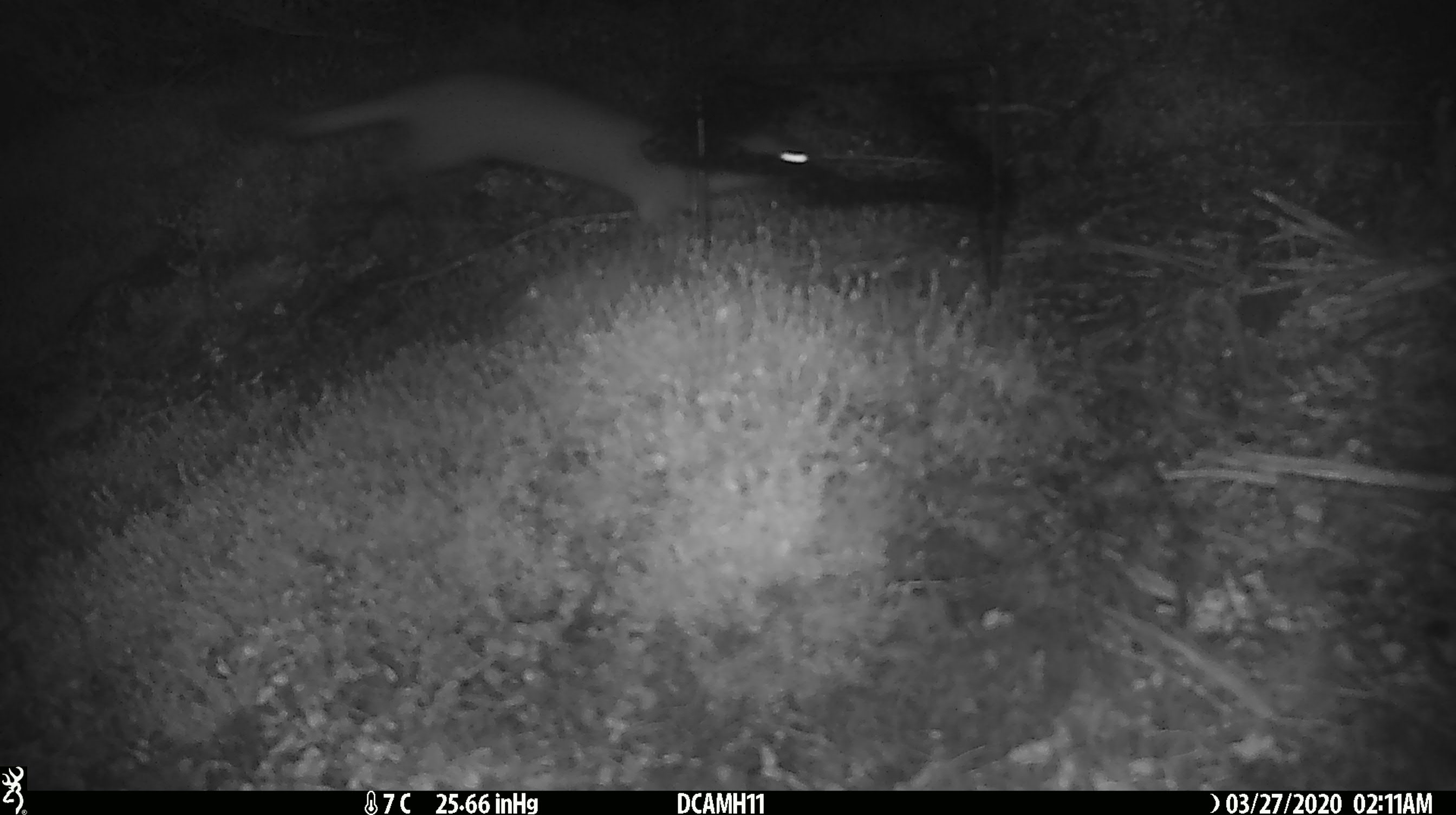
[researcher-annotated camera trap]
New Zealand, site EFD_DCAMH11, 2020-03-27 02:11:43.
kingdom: Animalia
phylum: Chordata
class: Mammalia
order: Carnivora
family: Mustelidae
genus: Mustela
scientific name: Mustela erminea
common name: stoat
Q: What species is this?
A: Stoat (Mustela erminea).